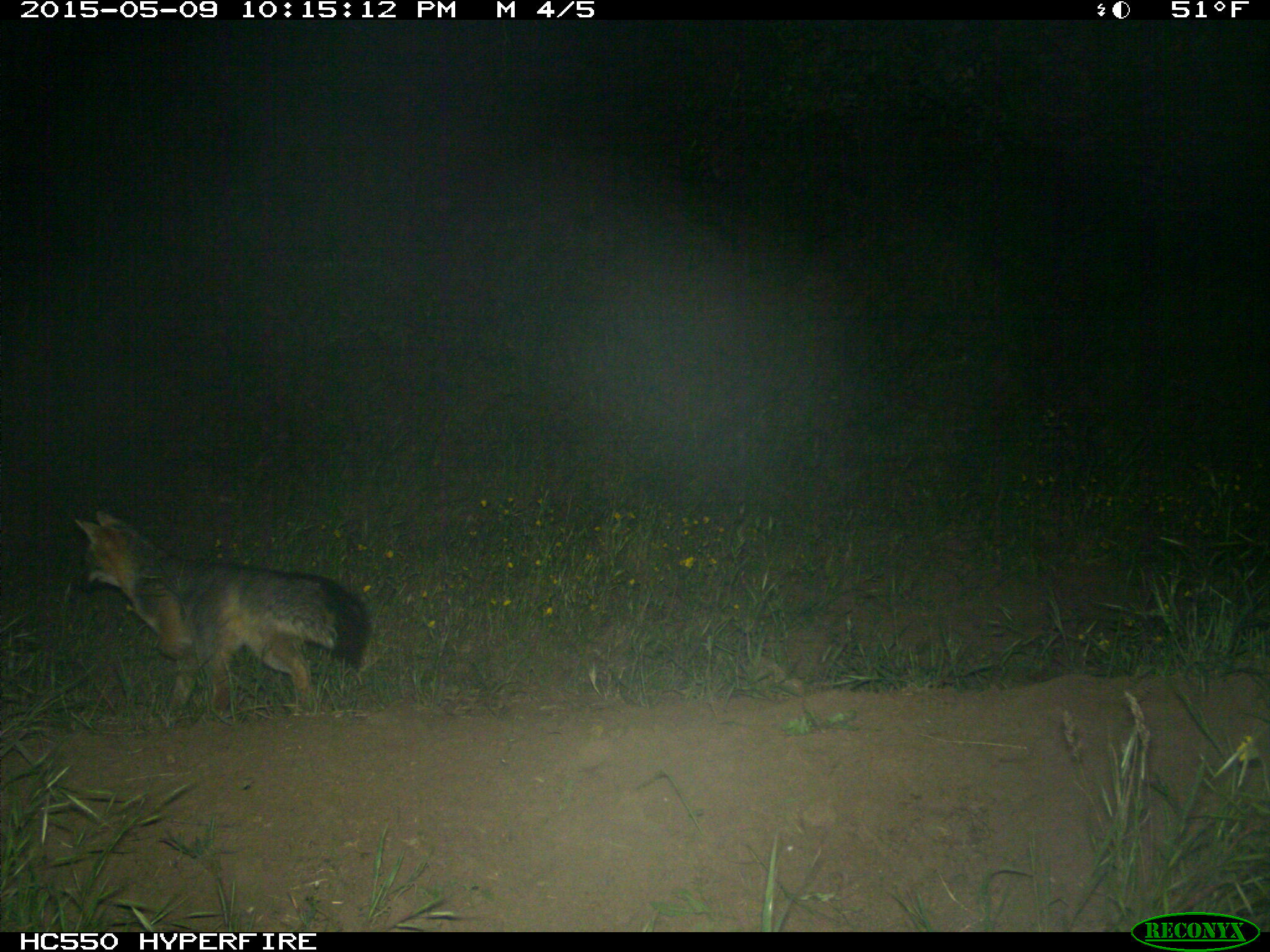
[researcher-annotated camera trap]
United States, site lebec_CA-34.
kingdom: Animalia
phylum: Chordata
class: Mammalia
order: Carnivora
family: Canidae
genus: Urocyon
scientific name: Urocyon cinereoargenteus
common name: gray fox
Urocyon cinereoargenteus (gray fox).